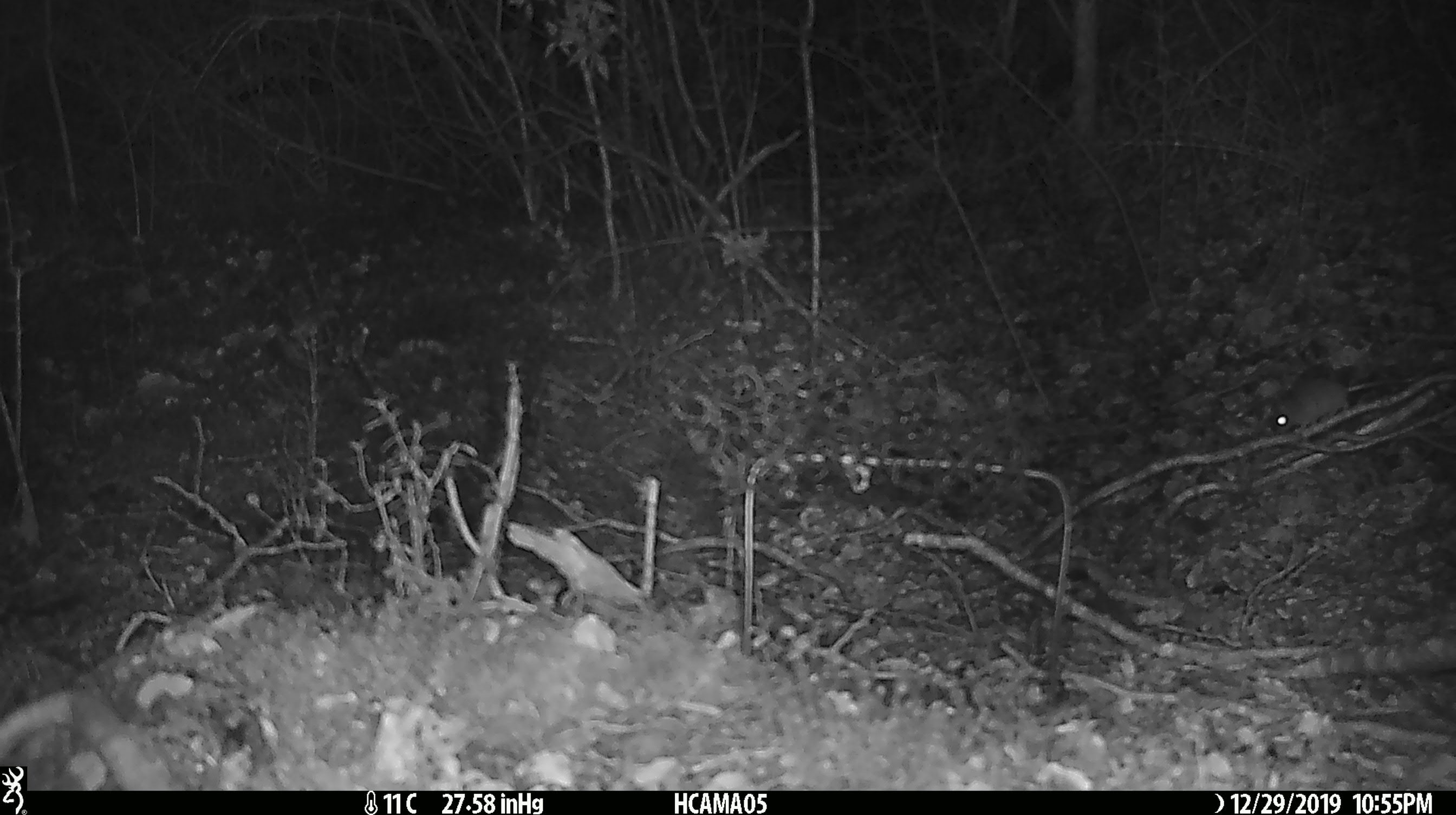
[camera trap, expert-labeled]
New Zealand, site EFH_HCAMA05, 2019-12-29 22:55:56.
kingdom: Animalia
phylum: Chordata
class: Mammalia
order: Rodentia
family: Muridae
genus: Mus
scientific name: Mus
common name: mouse